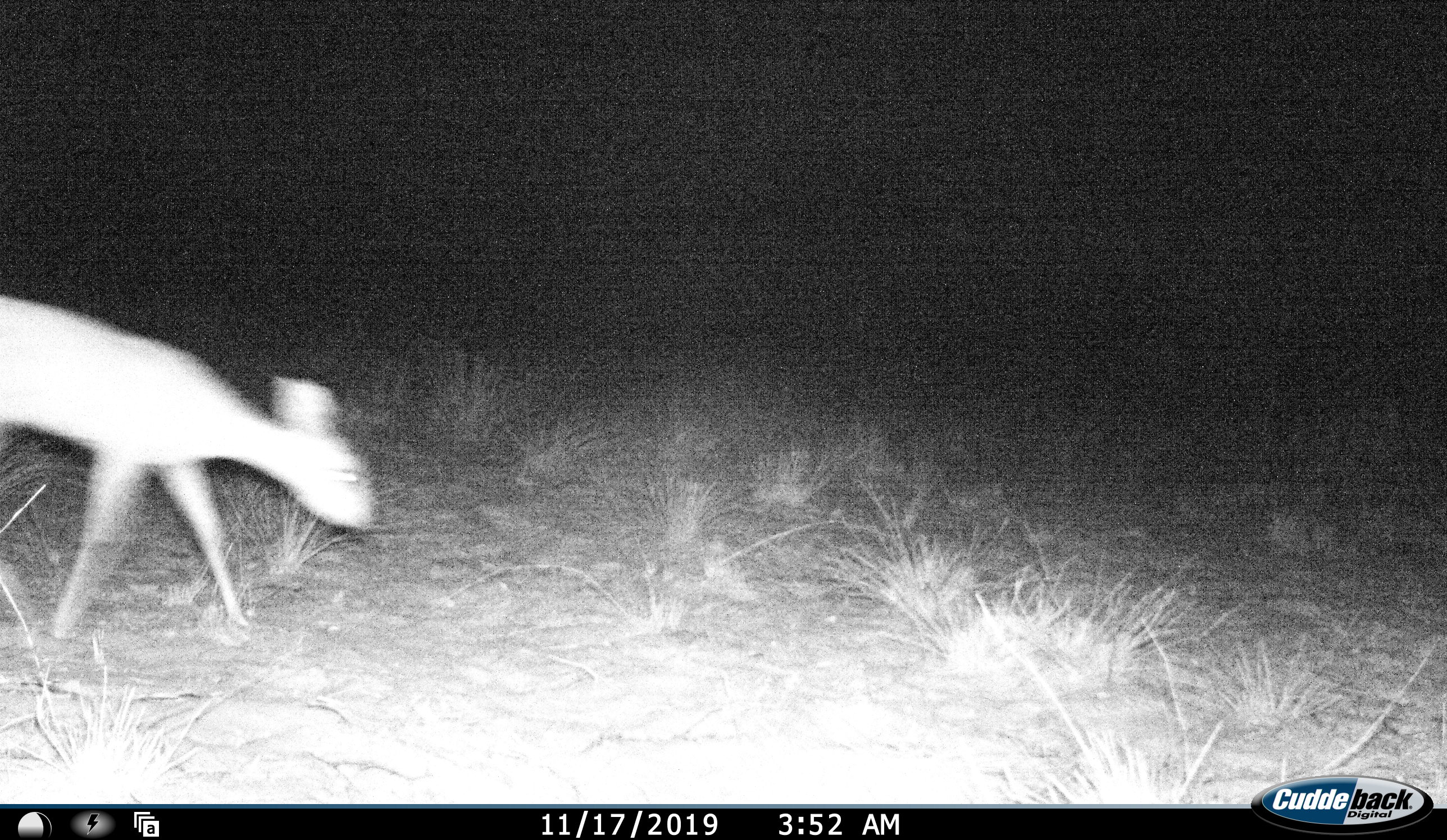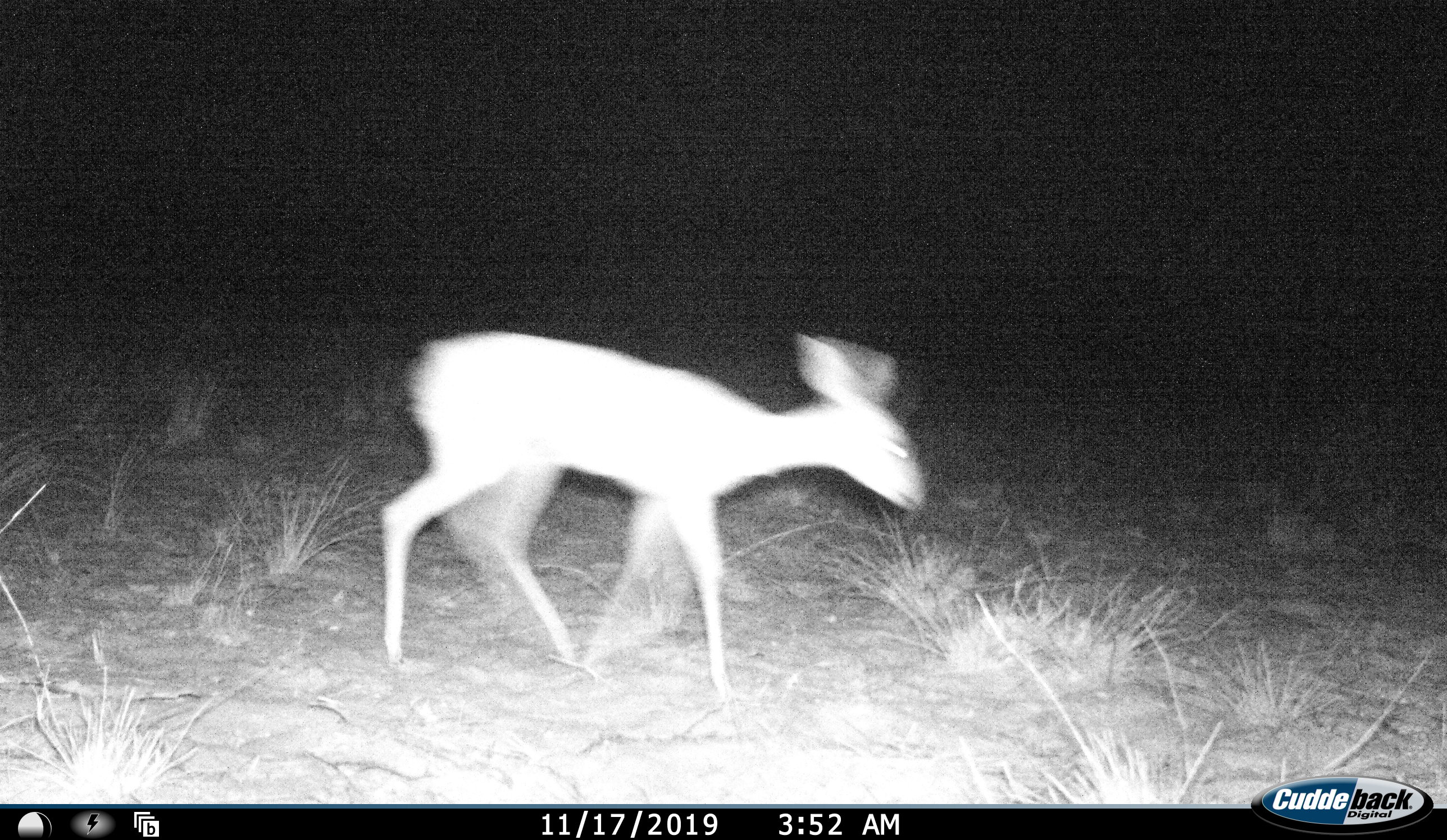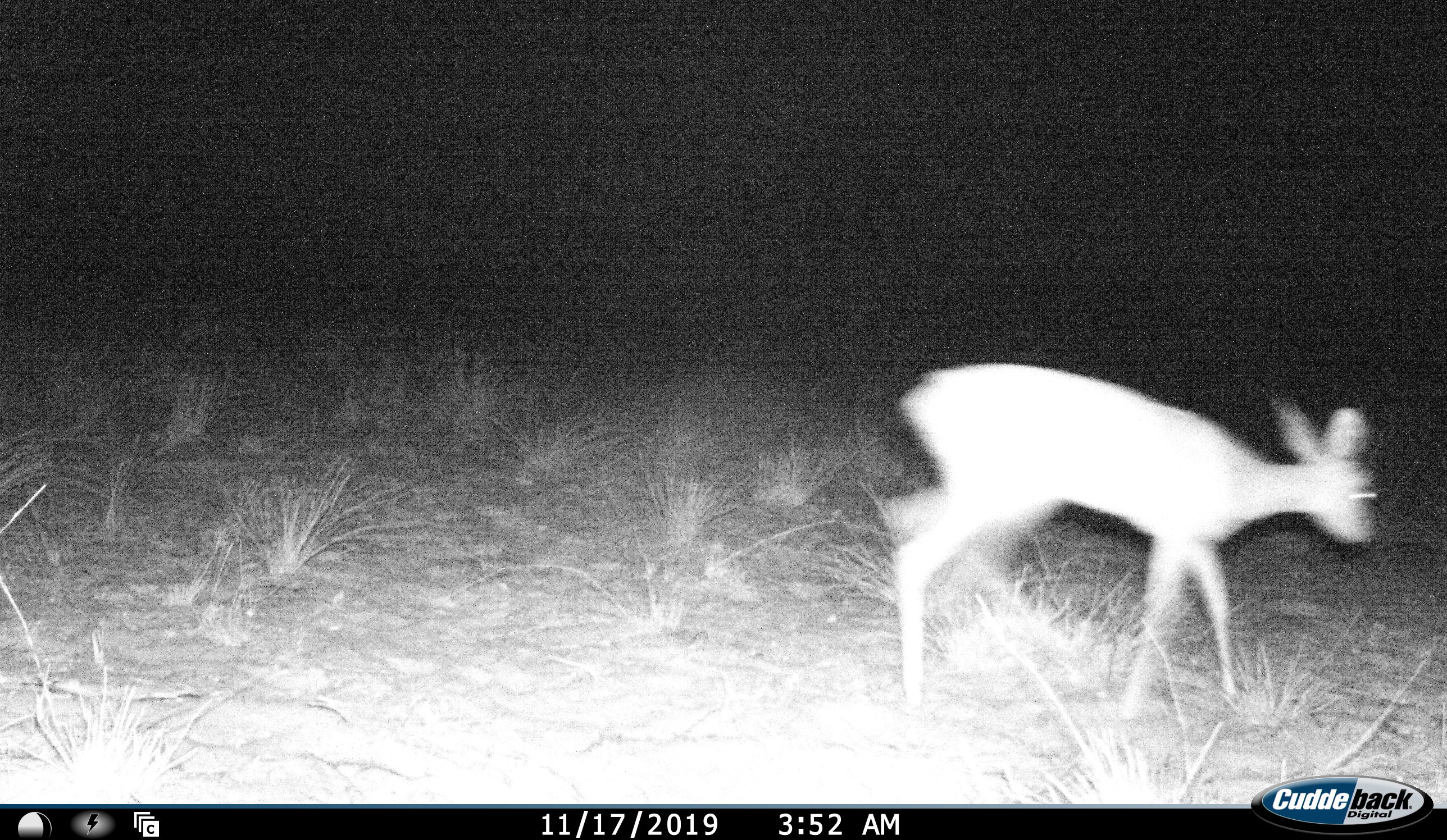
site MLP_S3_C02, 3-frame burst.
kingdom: Animalia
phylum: Chordata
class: Mammalia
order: Artiodactyla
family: Bovidae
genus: Raphicerus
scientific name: Raphicerus campestris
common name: steenbok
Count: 1.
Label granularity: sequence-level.